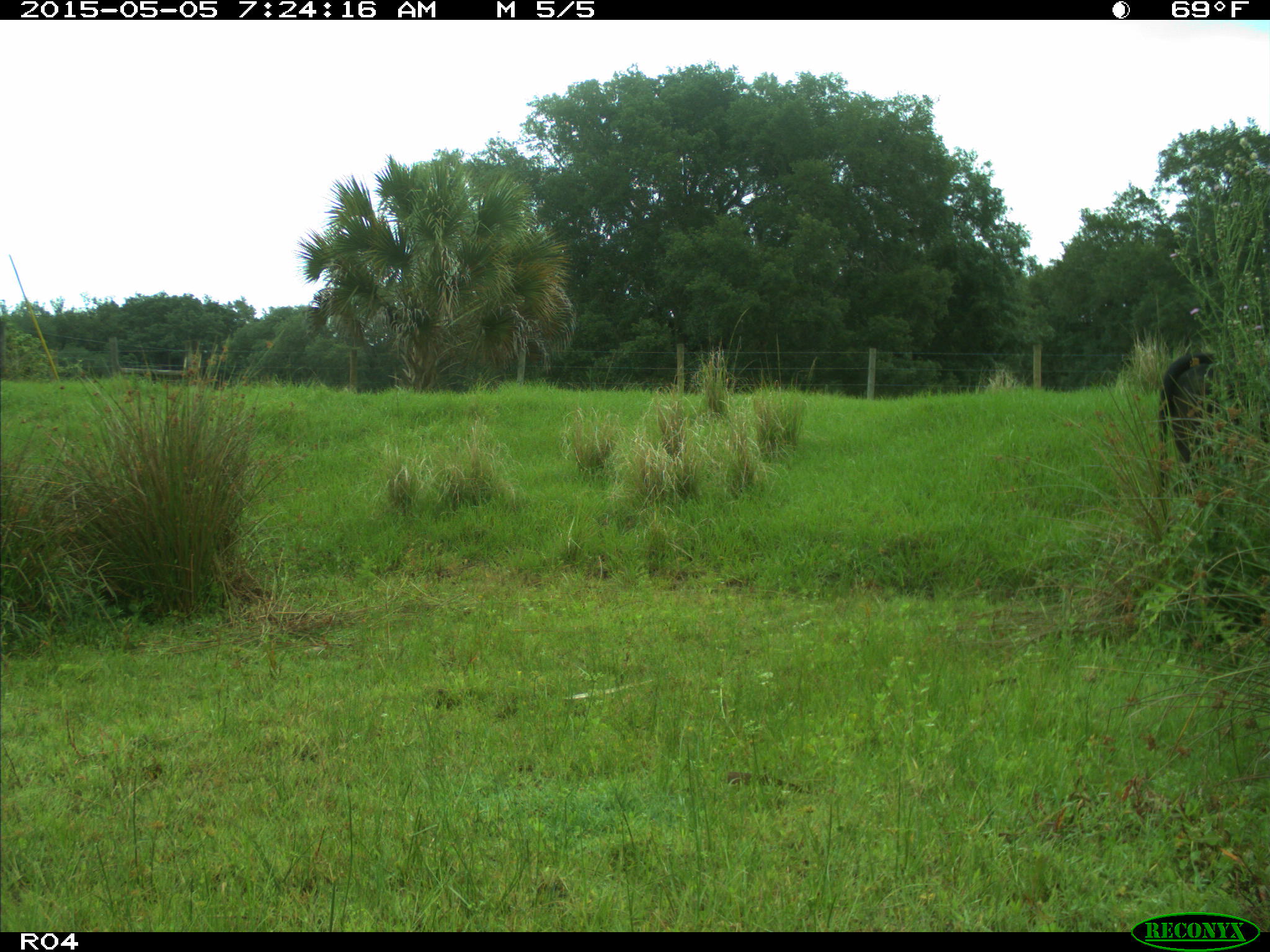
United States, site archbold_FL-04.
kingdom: Animalia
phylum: Chordata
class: Mammalia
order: Artiodactyla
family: Bovidae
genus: Bos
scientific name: Bos taurus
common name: domestic cow